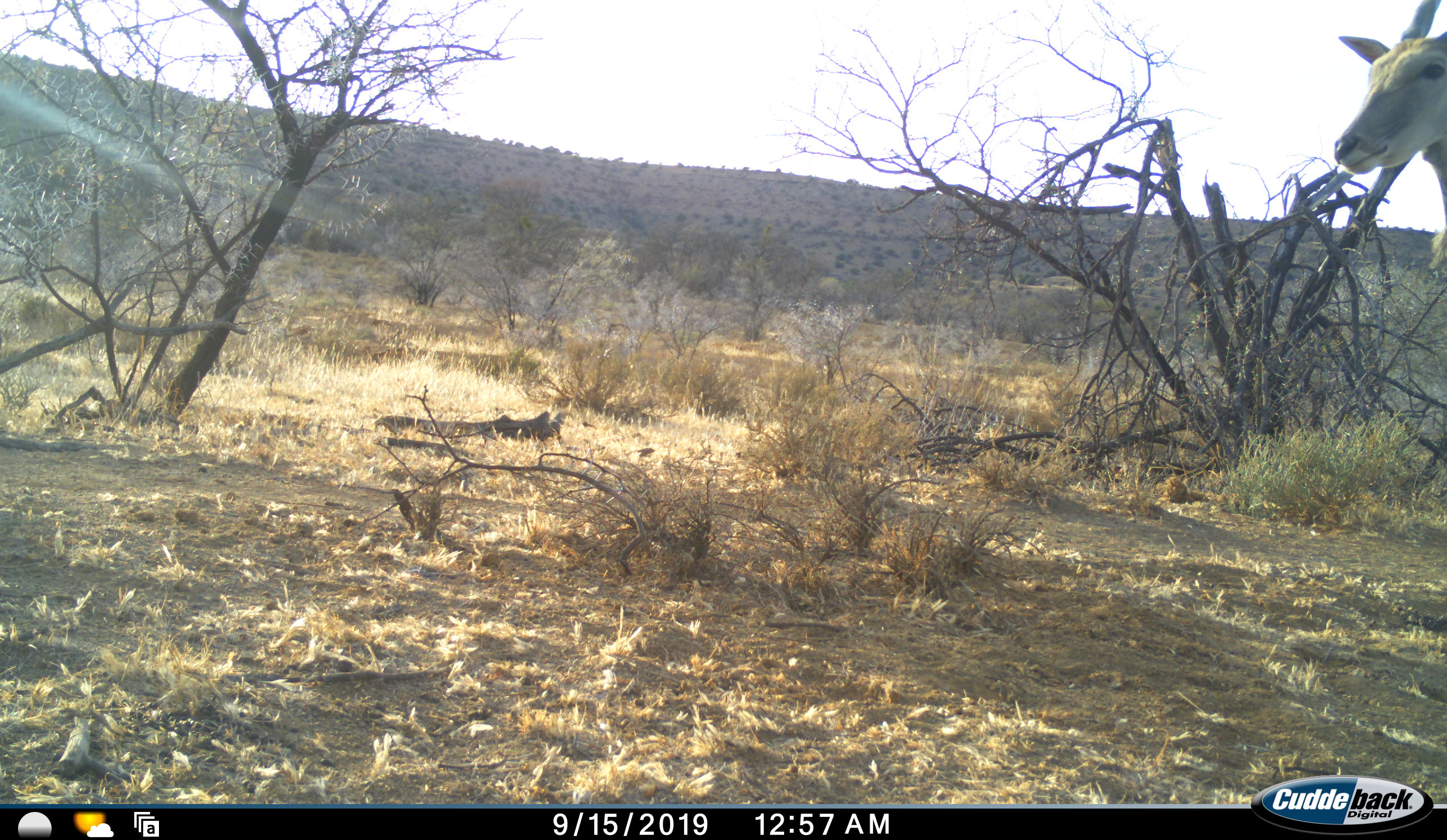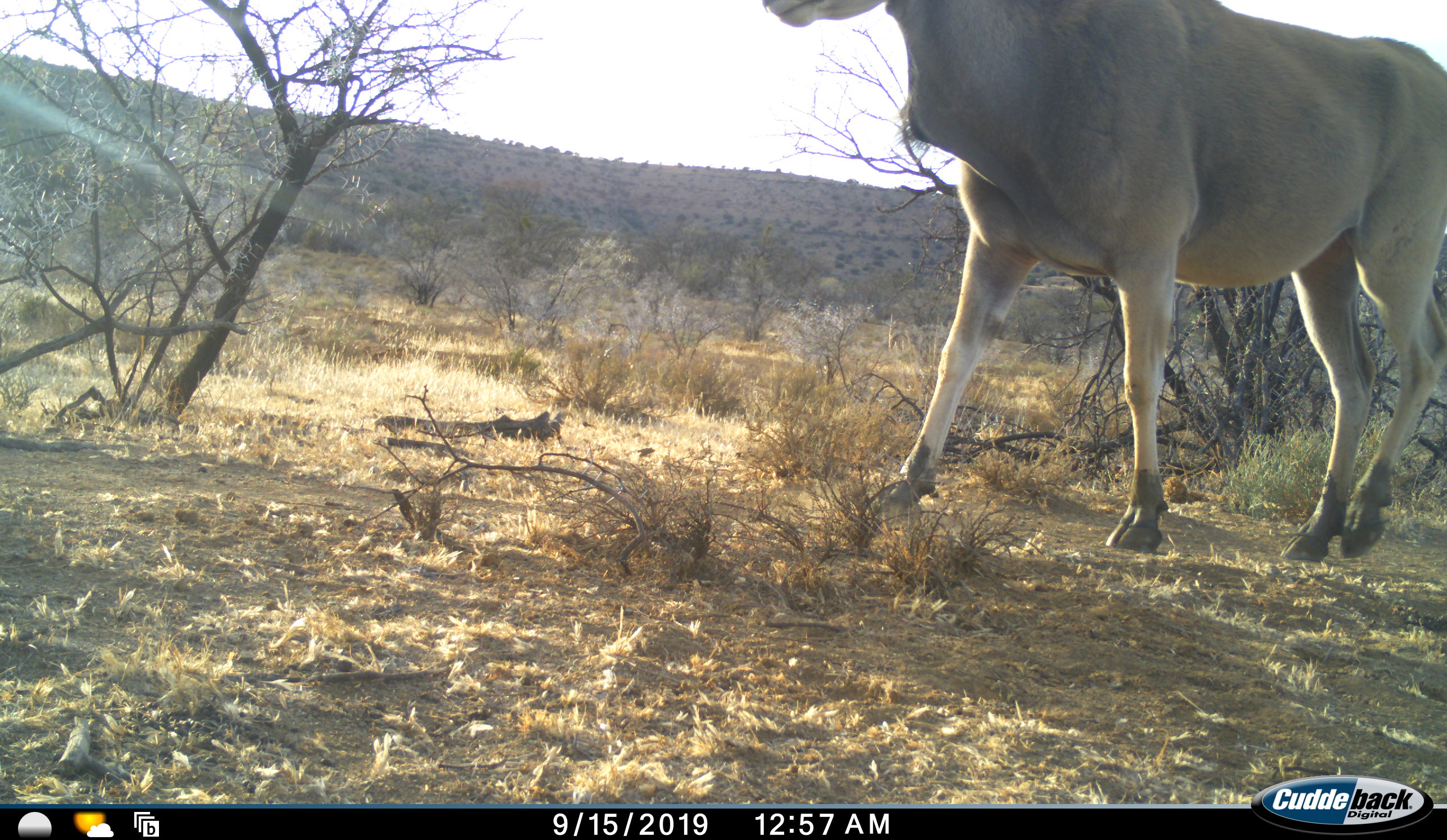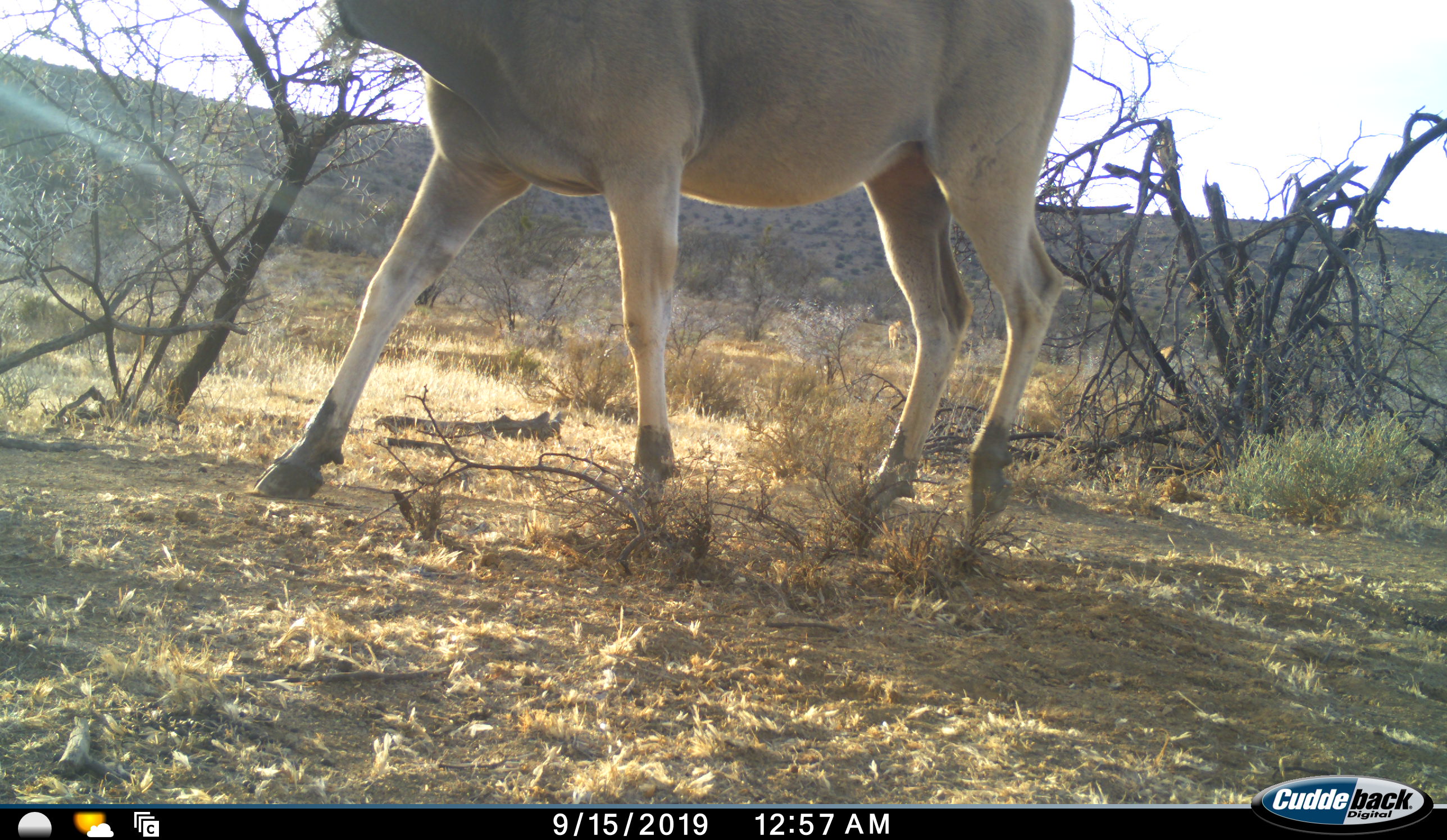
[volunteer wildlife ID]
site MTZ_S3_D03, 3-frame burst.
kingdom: Animalia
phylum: Chordata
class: Mammalia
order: Artiodactyla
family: Bovidae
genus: Tragelaphus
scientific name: Tragelaphus oryx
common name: eland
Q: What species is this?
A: Eland (Tragelaphus oryx).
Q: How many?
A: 1.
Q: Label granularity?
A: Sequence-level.